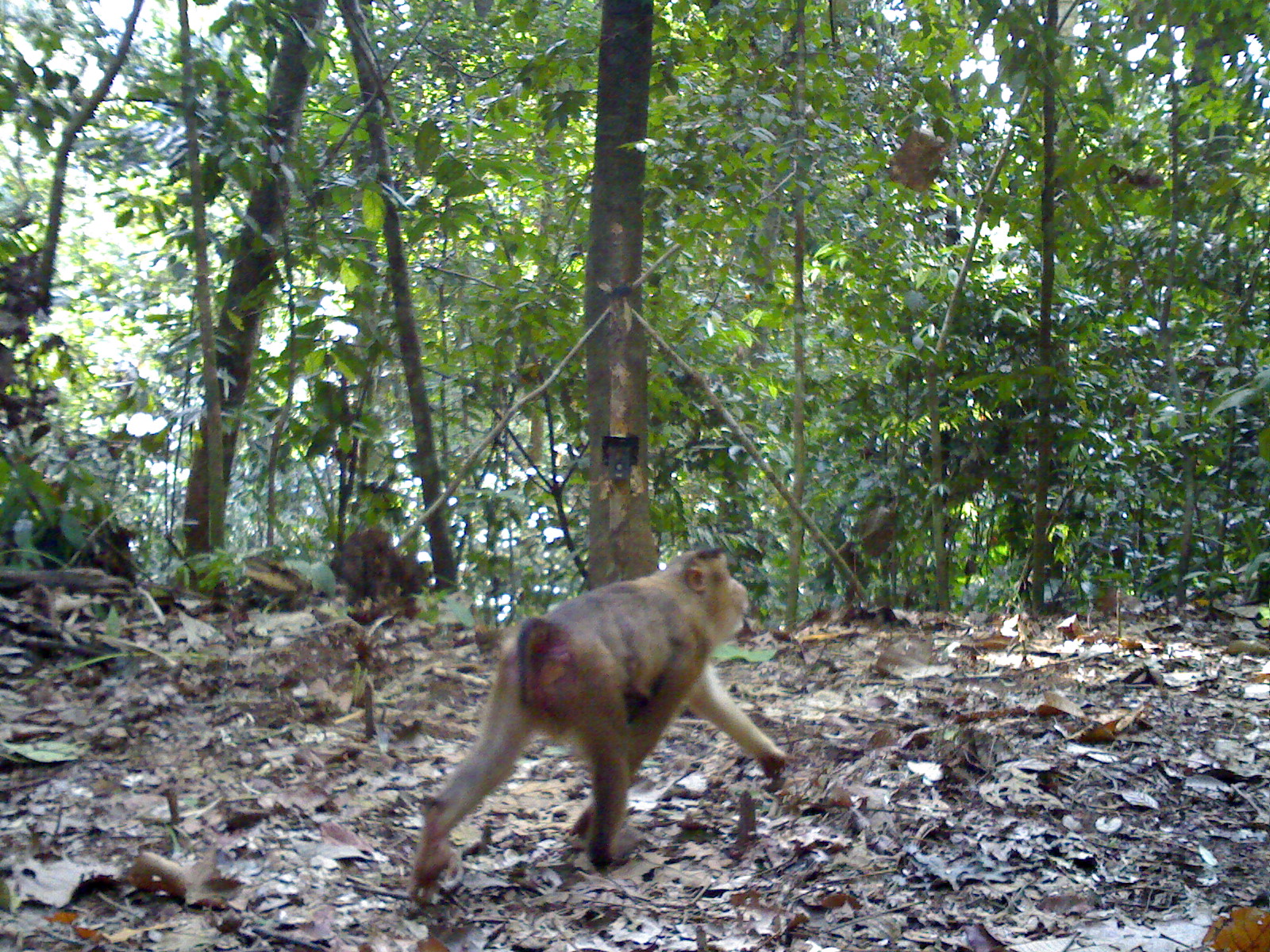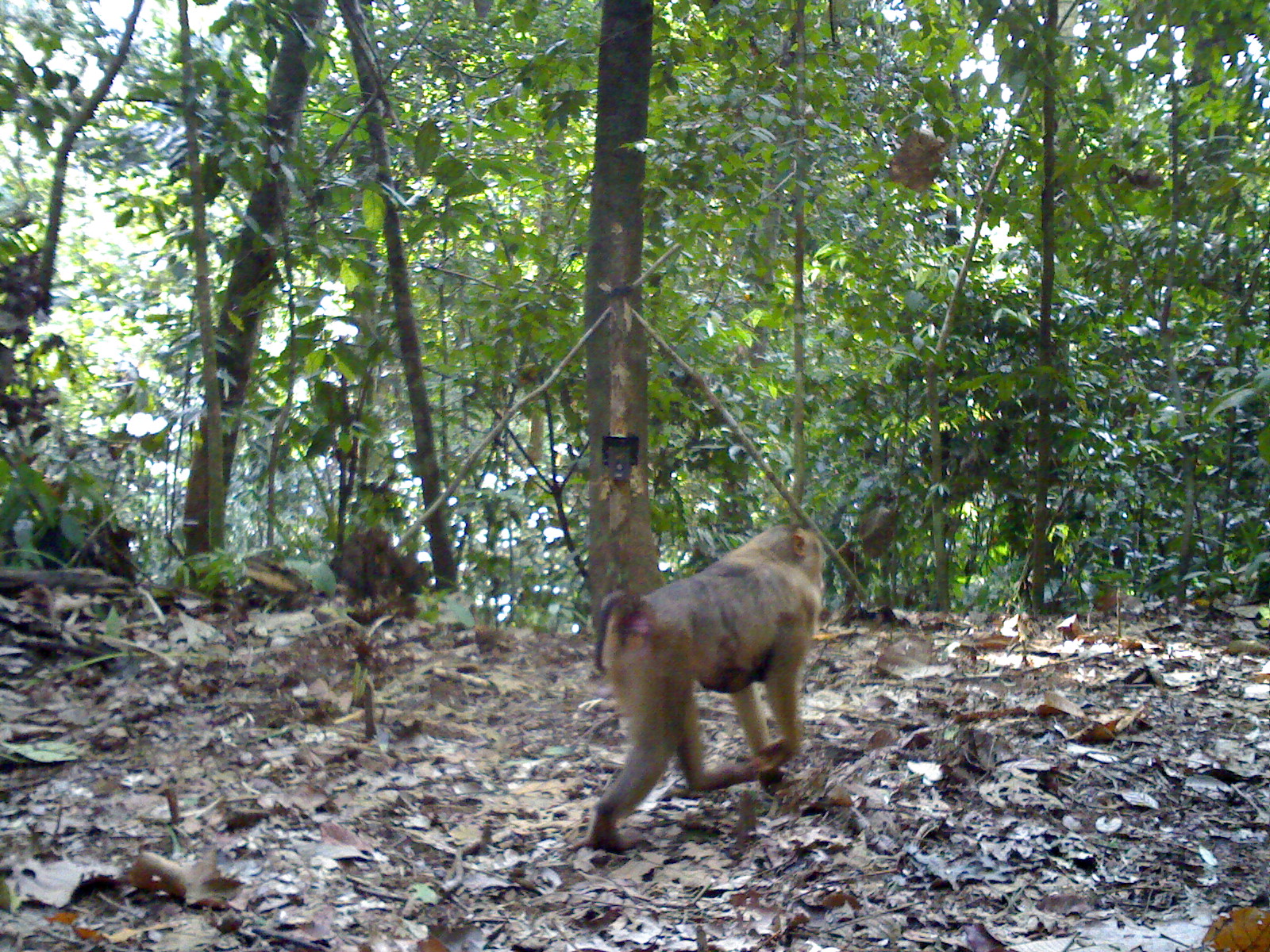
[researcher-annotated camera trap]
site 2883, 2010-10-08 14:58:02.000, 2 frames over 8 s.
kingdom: Animalia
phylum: Chordata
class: Mammalia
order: Primates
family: Cercopithecidae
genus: Macaca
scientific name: Macaca nemestrina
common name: southern pig-tailed macaque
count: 1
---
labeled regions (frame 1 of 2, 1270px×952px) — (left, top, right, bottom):
macaca nemestrina: (407, 543, 788, 911)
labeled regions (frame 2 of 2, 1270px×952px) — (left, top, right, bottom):
macaca nemestrina: (583, 522, 828, 851)